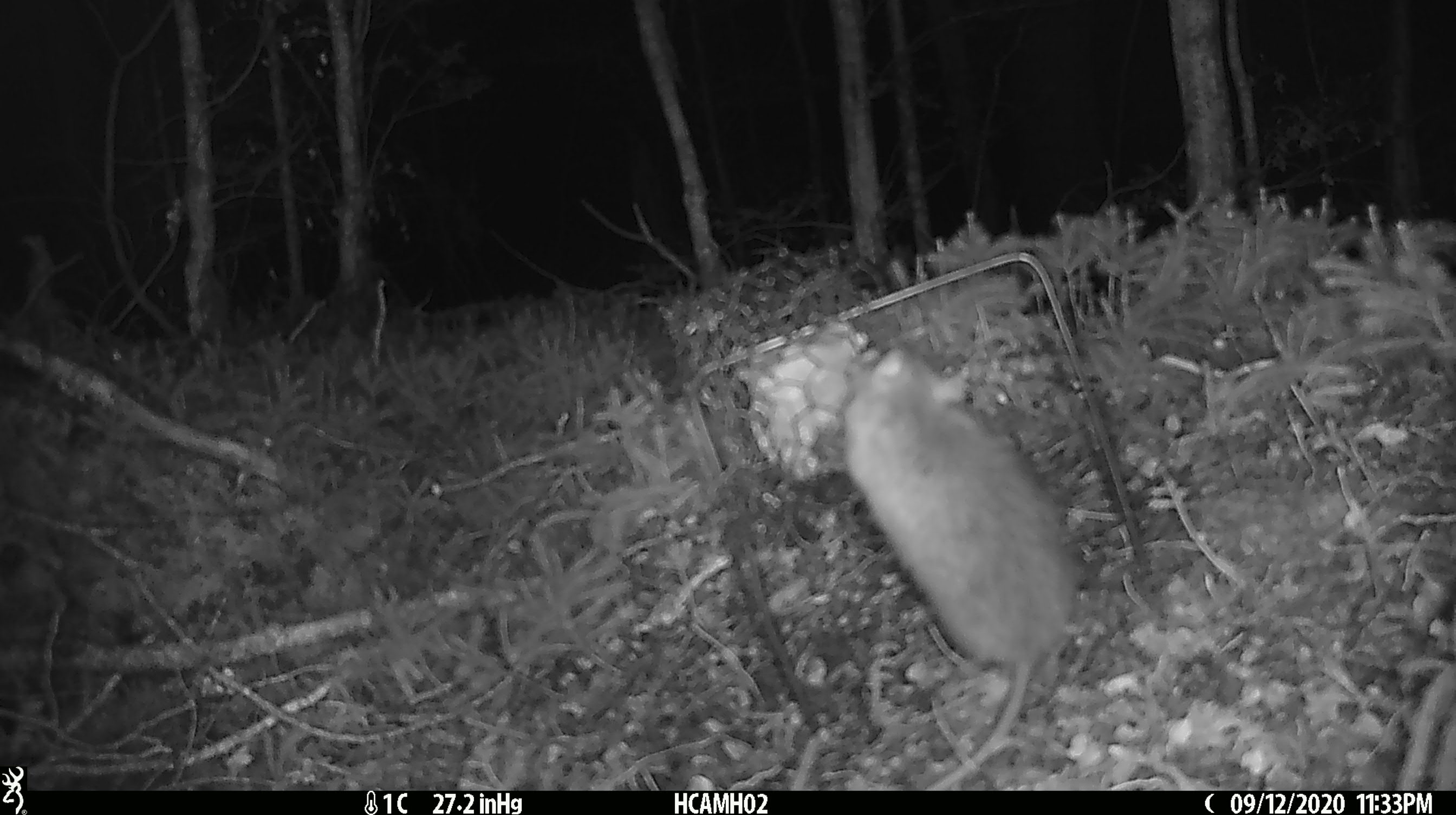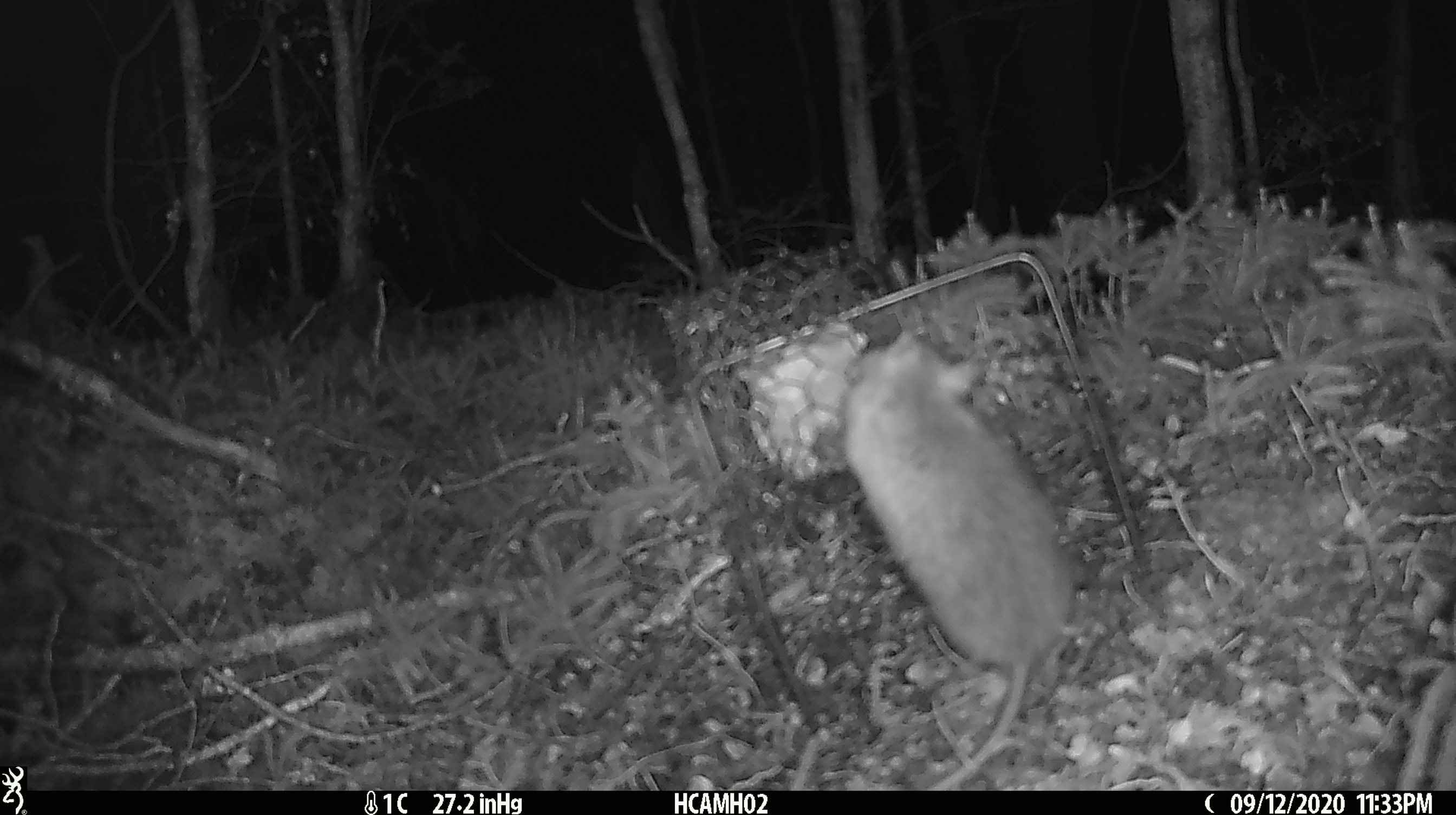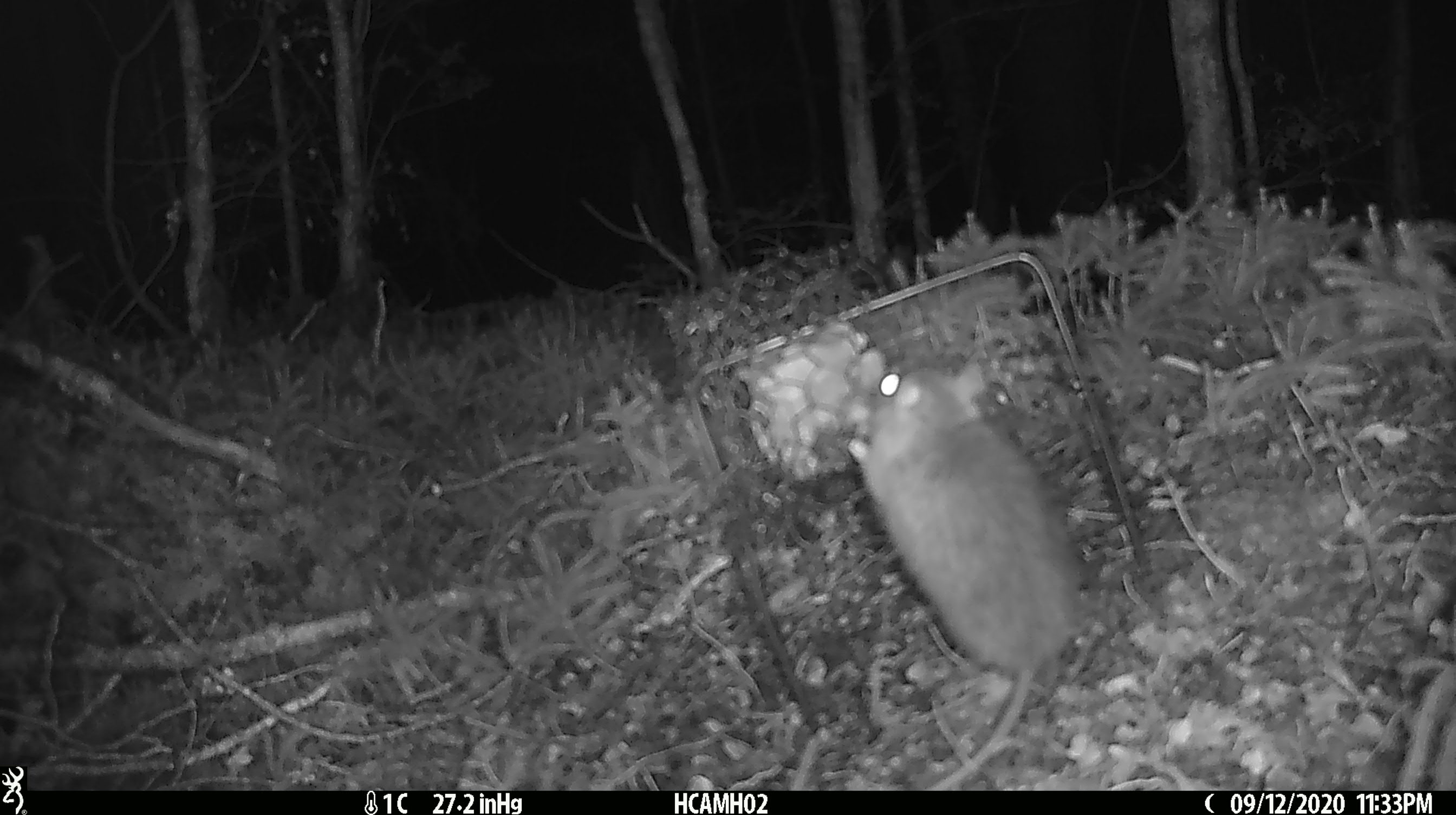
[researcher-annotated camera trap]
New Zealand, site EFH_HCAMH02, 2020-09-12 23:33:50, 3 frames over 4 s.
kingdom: Animalia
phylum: Chordata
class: Mammalia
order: Rodentia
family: Muridae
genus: Rattus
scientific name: Rattus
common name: rat